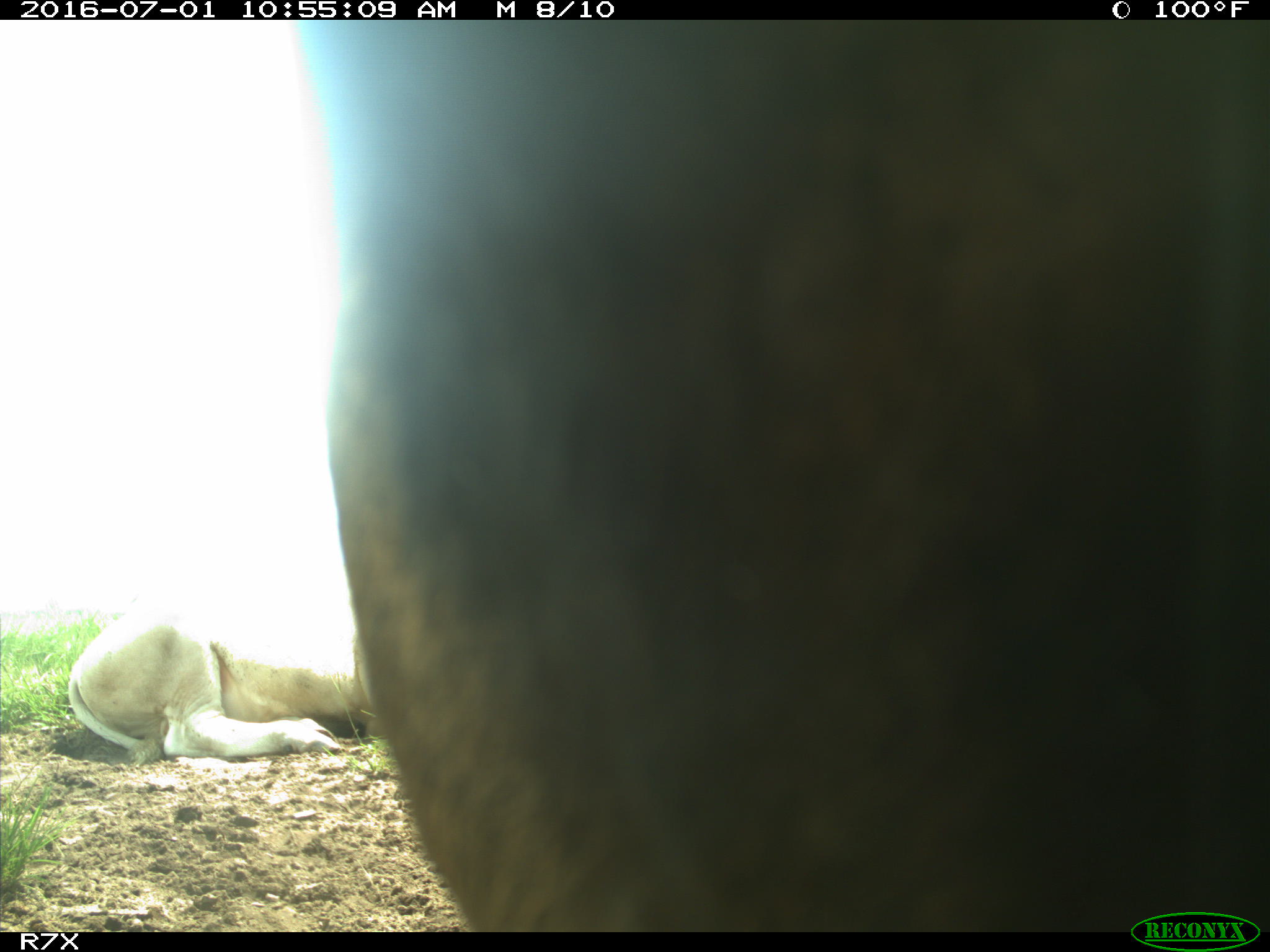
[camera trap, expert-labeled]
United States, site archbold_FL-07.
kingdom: Animalia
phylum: Chordata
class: Mammalia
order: Artiodactyla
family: Bovidae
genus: Bos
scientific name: Bos taurus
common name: domestic cow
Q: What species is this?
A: Bos taurus (domestic cow).